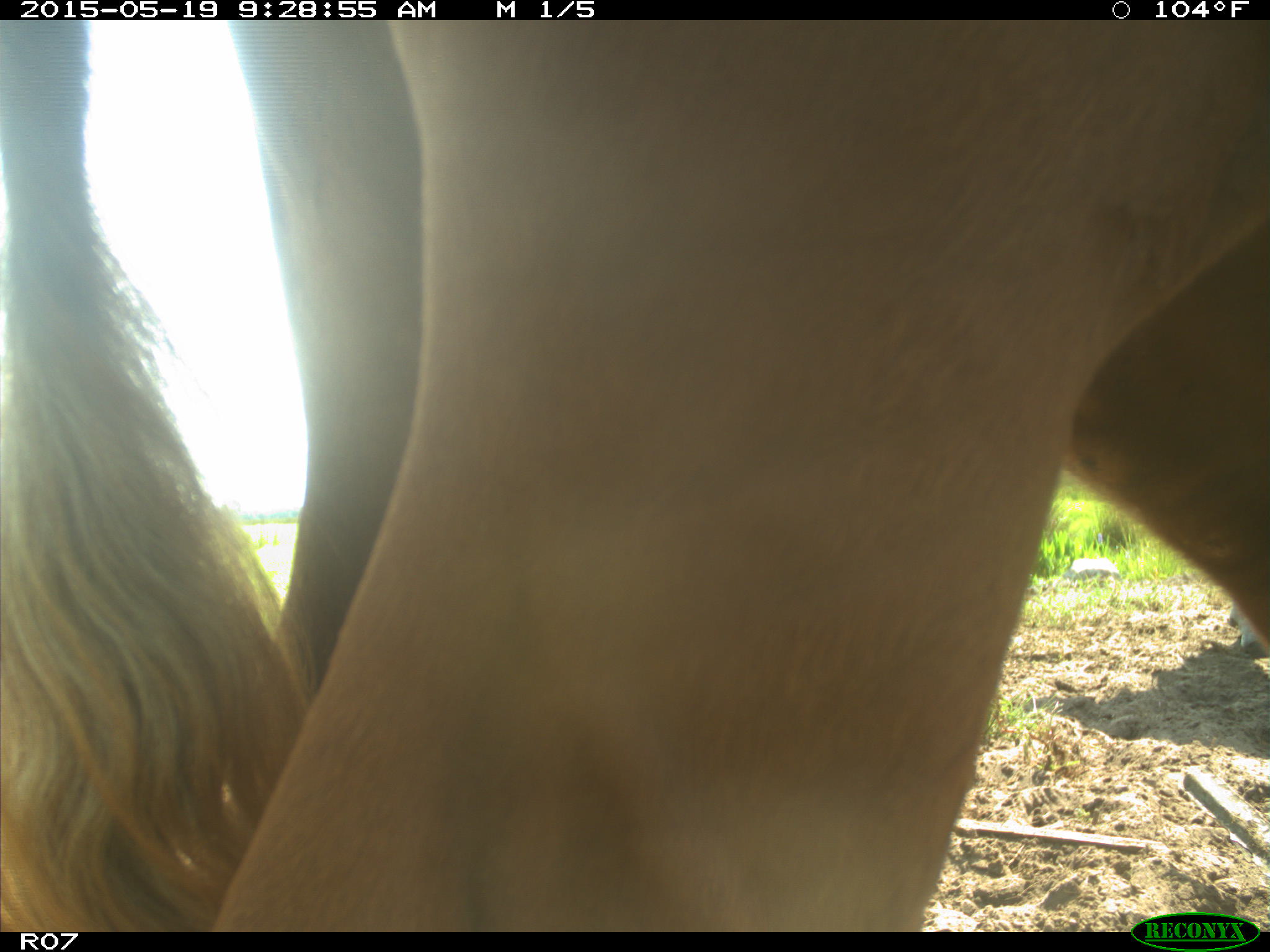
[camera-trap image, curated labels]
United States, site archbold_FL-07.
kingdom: Animalia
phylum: Chordata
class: Mammalia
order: Artiodactyla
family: Bovidae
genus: Bos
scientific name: Bos taurus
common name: domestic cow